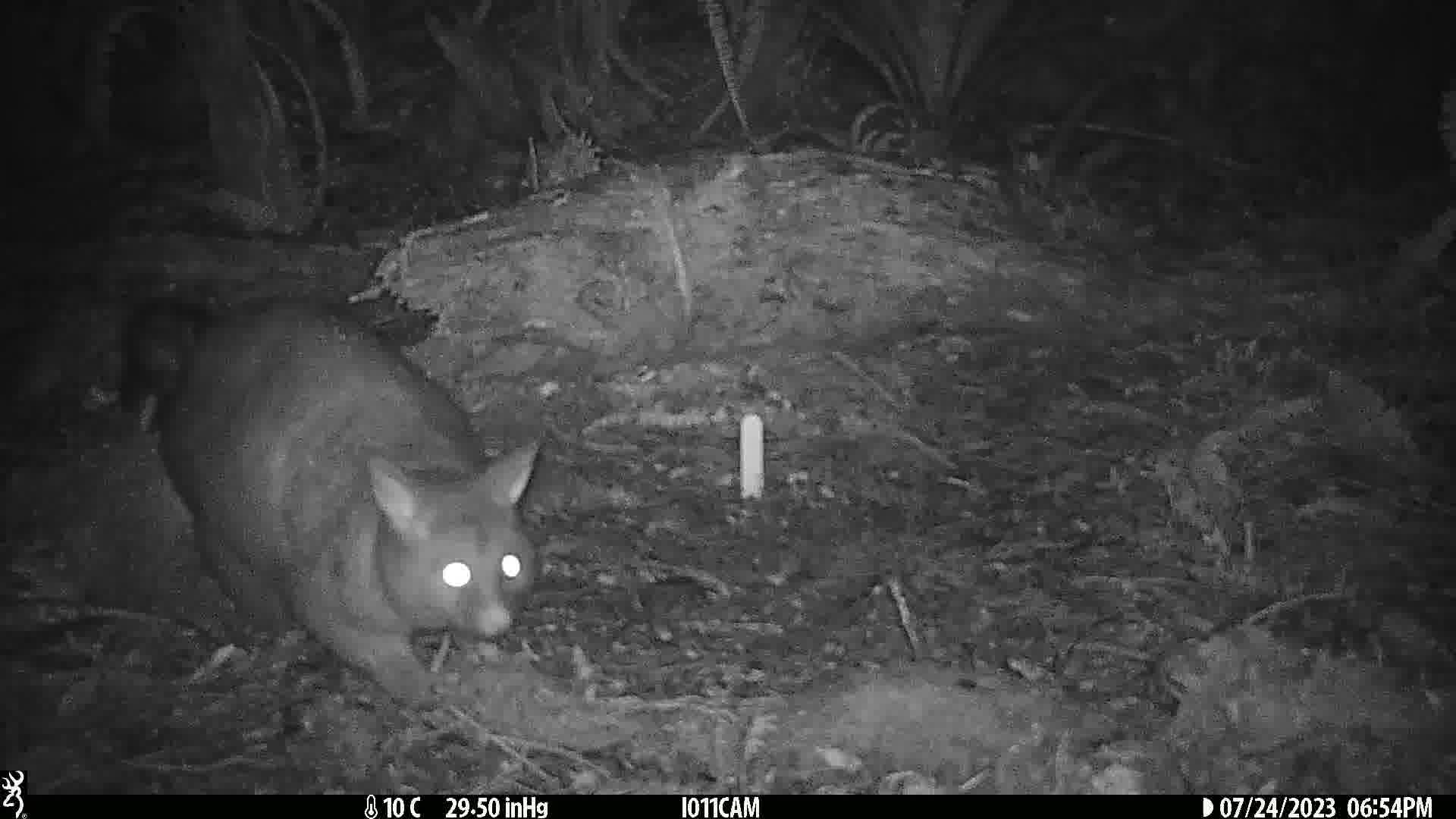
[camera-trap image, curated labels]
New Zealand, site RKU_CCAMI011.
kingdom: Animalia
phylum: Chordata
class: Mammalia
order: Diprotodontia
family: Phalangeridae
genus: Trichosurus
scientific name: Trichosurus vulpecula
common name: common brushtail possum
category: possum